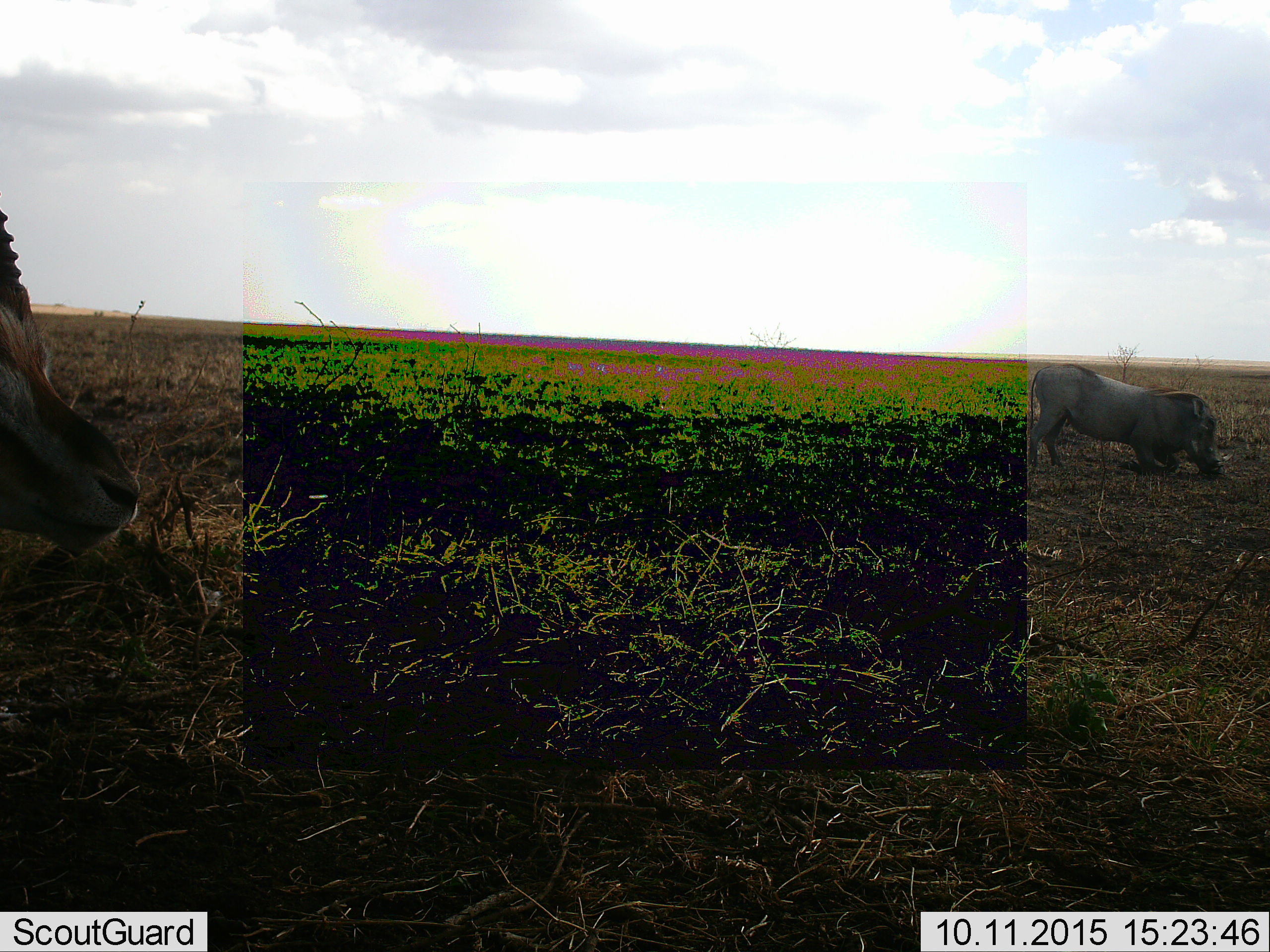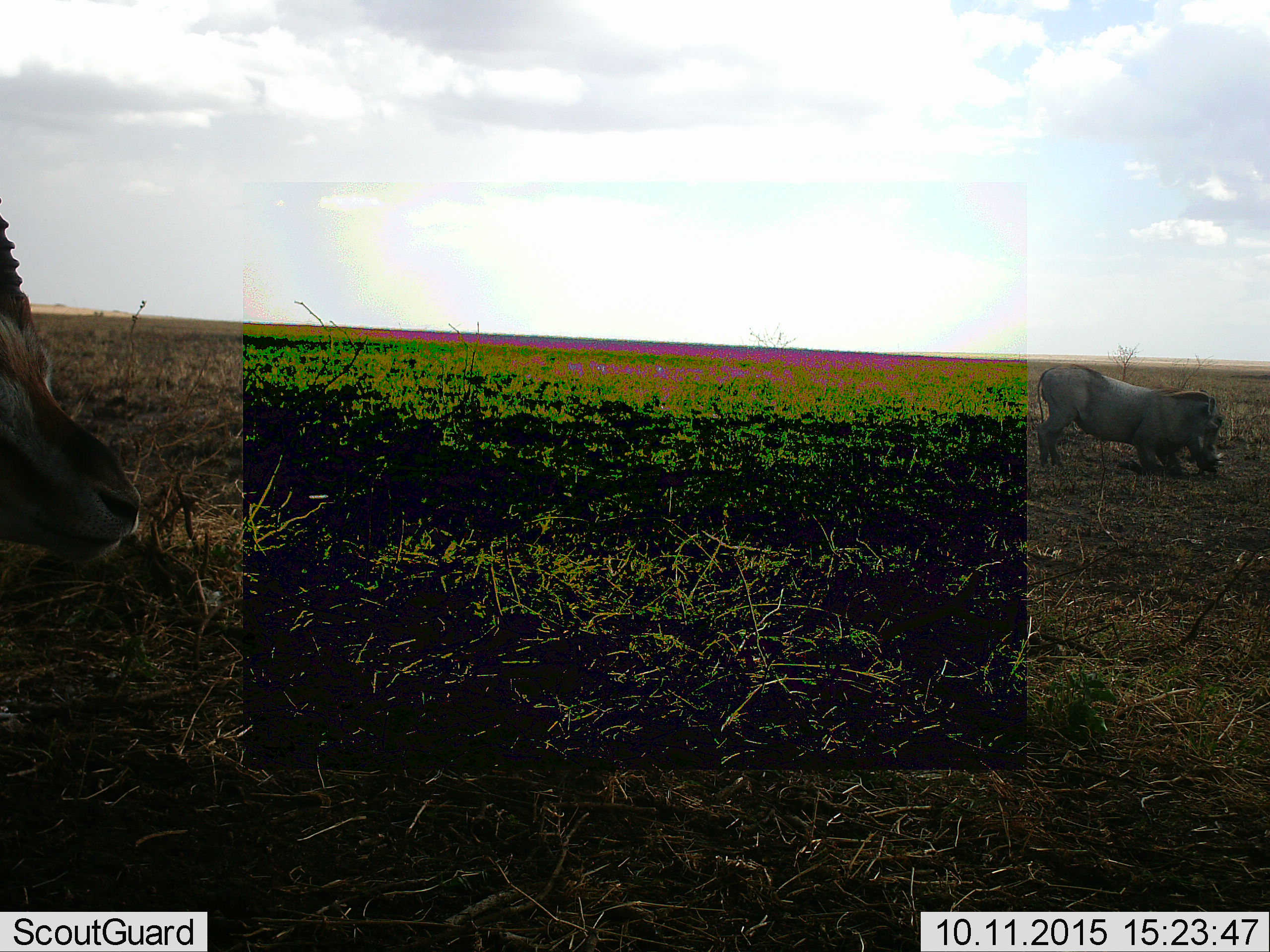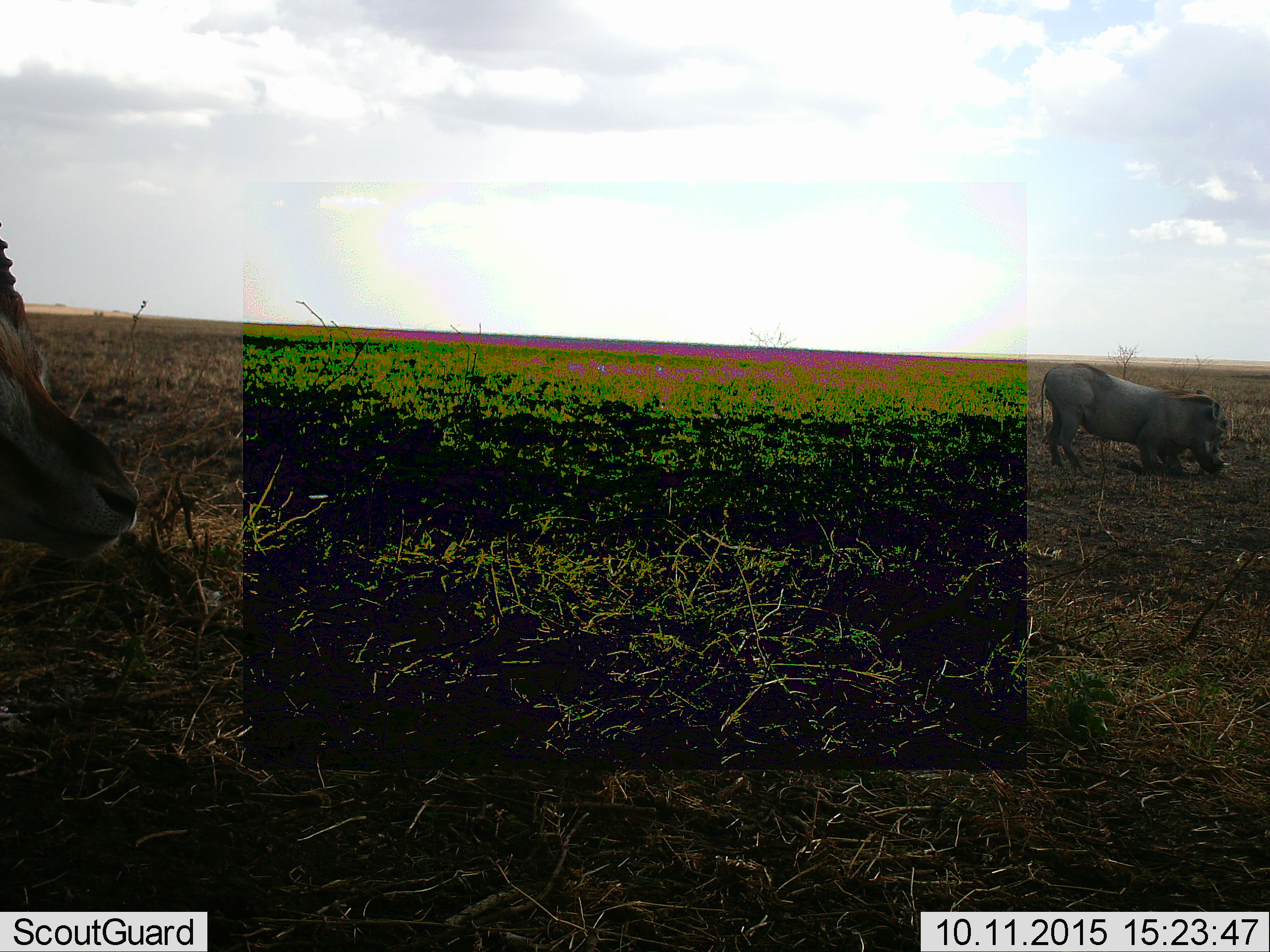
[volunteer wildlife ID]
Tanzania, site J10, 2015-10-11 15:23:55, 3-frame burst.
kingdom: Animalia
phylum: Chordata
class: Mammalia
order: Artiodactyla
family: Bovidae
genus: Eudorcas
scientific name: Eudorcas thomsonii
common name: thomson's gazelle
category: gazellethomsons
Gazellethomsons (thomson's gazelle) (Eudorcas thomsonii), count 1. Behavior (volunteer vote fractions): standing 89%, resting 11%, moving 0%, interacting 0%. Young present (vote fraction): 0%. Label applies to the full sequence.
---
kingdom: Animalia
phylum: Chordata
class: Mammalia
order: Artiodactyla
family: Suidae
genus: Phacochoerus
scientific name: Phacochoerus africanus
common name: warthog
Warthog (Phacochoerus africanus), count 1. Behavior (volunteer vote fractions): standing 38%, resting 12%, moving 0%, interacting 0%. Young present (vote fraction): 0%. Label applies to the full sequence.